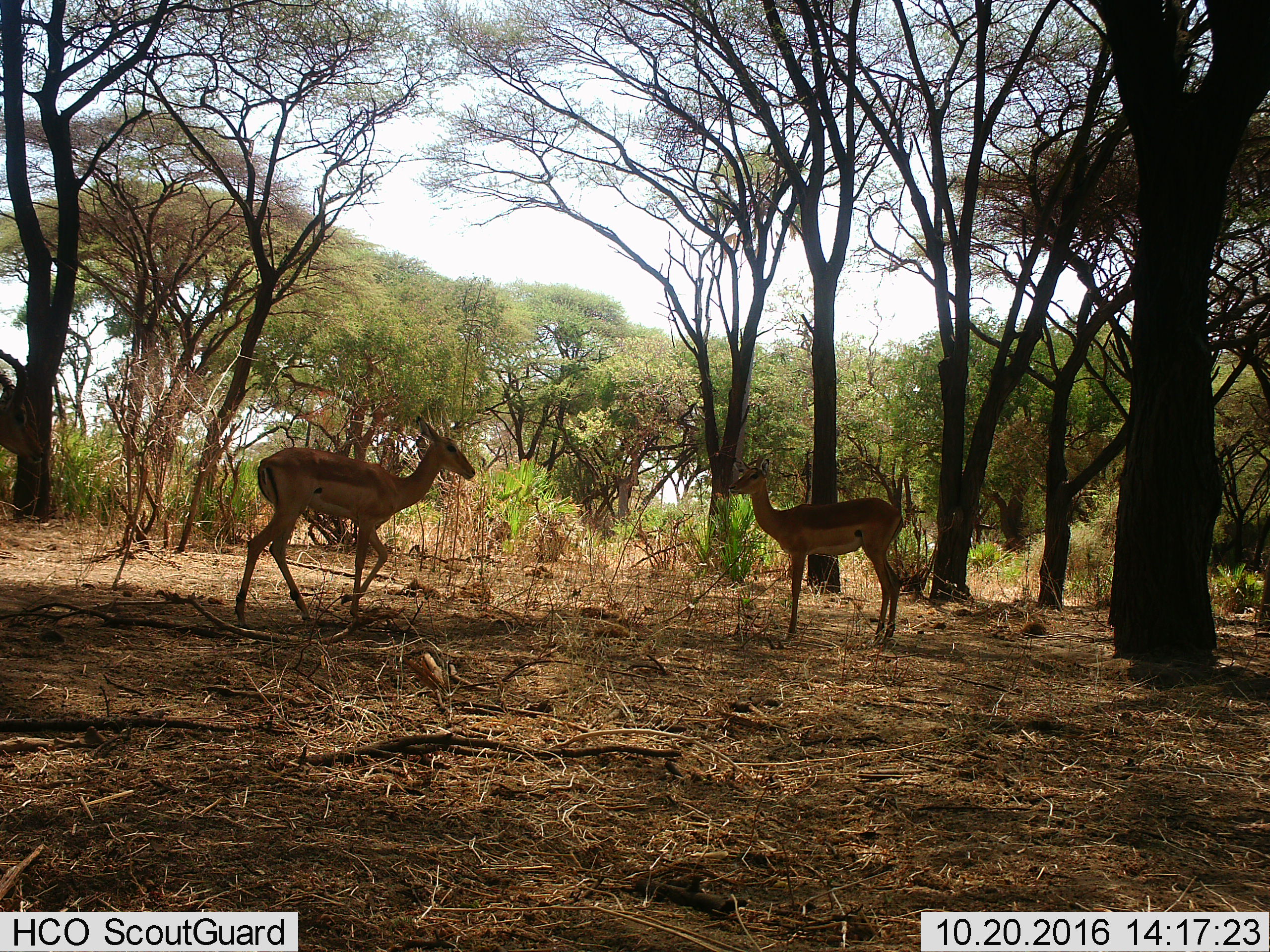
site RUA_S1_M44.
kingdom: Animalia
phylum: Chordata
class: Mammalia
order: Artiodactyla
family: Bovidae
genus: Aepyceros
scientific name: Aepyceros melampus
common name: impala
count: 3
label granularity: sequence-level